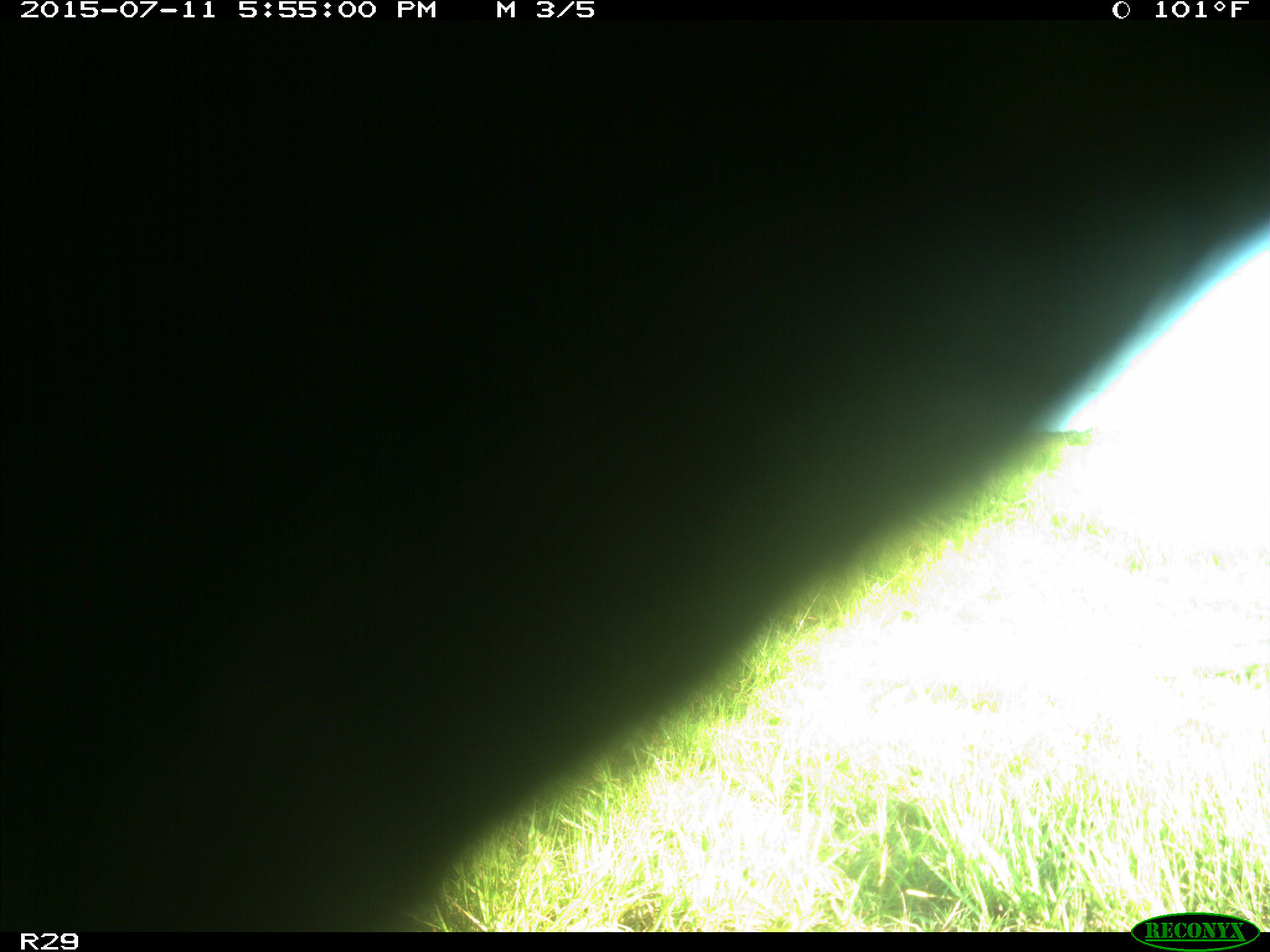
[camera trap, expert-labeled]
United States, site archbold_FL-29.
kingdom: Animalia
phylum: Chordata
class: Mammalia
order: Artiodactyla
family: Bovidae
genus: Bos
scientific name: Bos taurus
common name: domestic cow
Bos taurus (domestic cow).